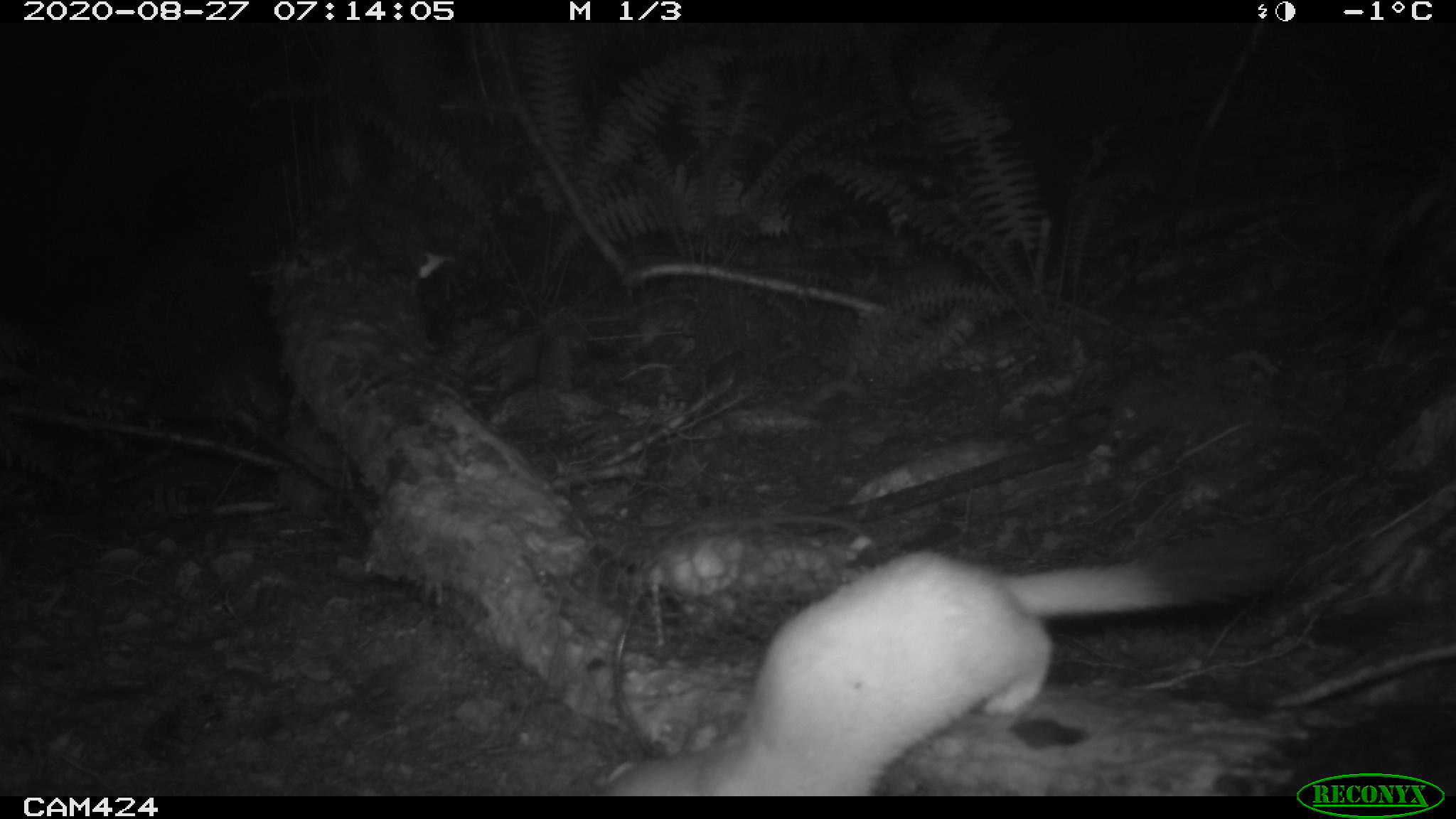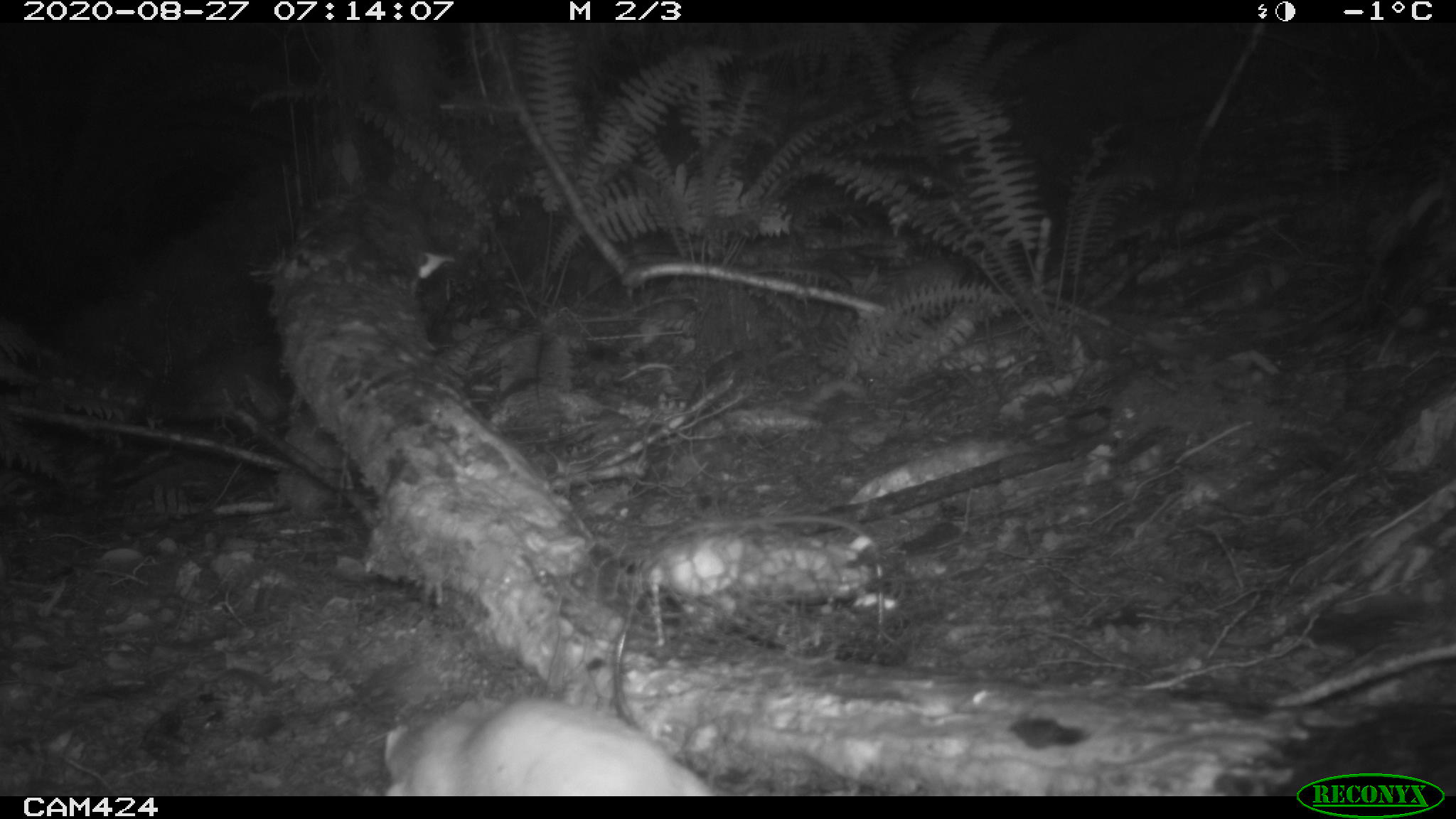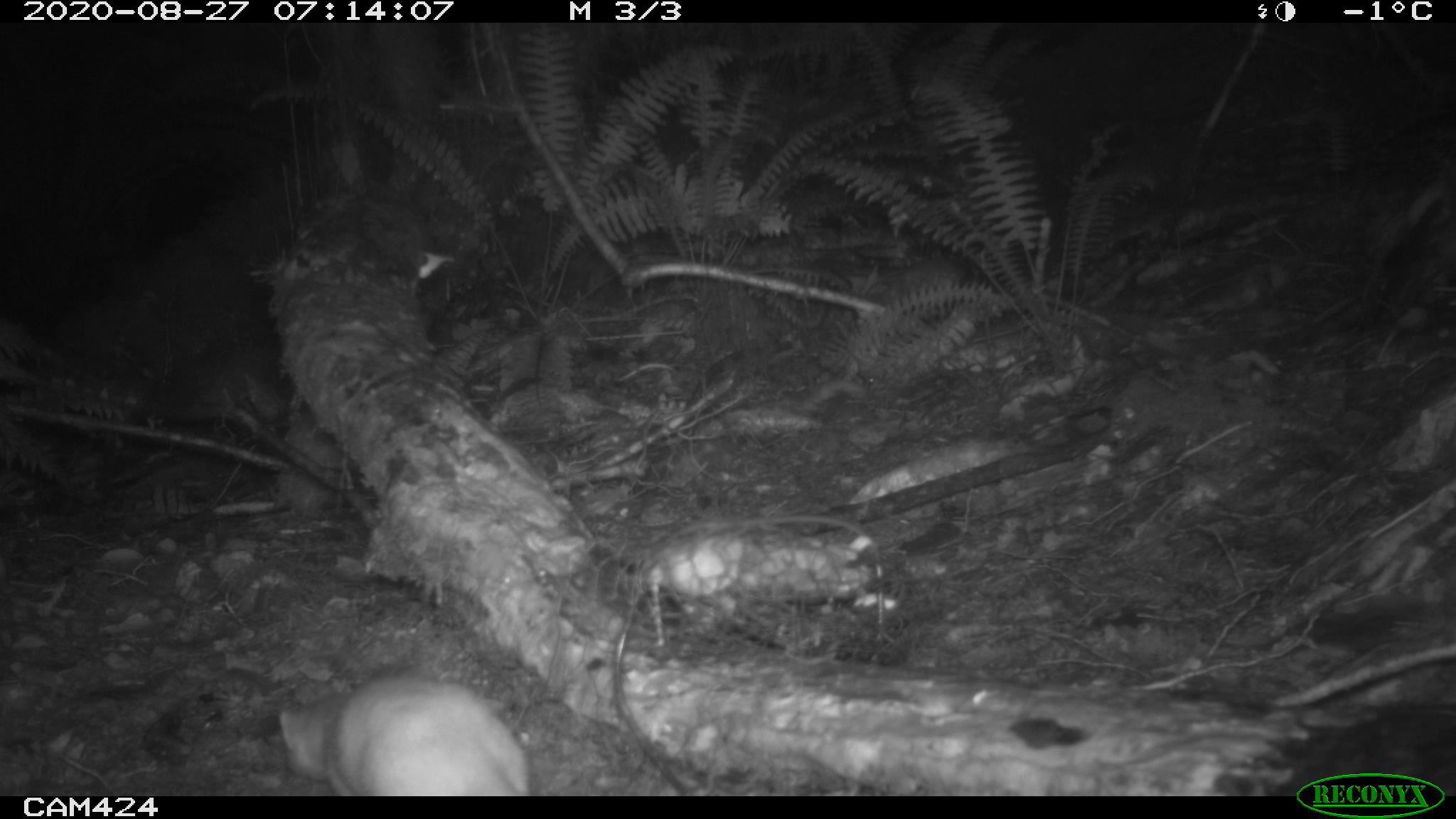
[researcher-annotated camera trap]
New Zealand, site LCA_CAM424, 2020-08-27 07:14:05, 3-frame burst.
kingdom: Animalia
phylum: Chordata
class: Mammalia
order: Carnivora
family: Mustelidae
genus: Mustela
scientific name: Mustela erminea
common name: stoat